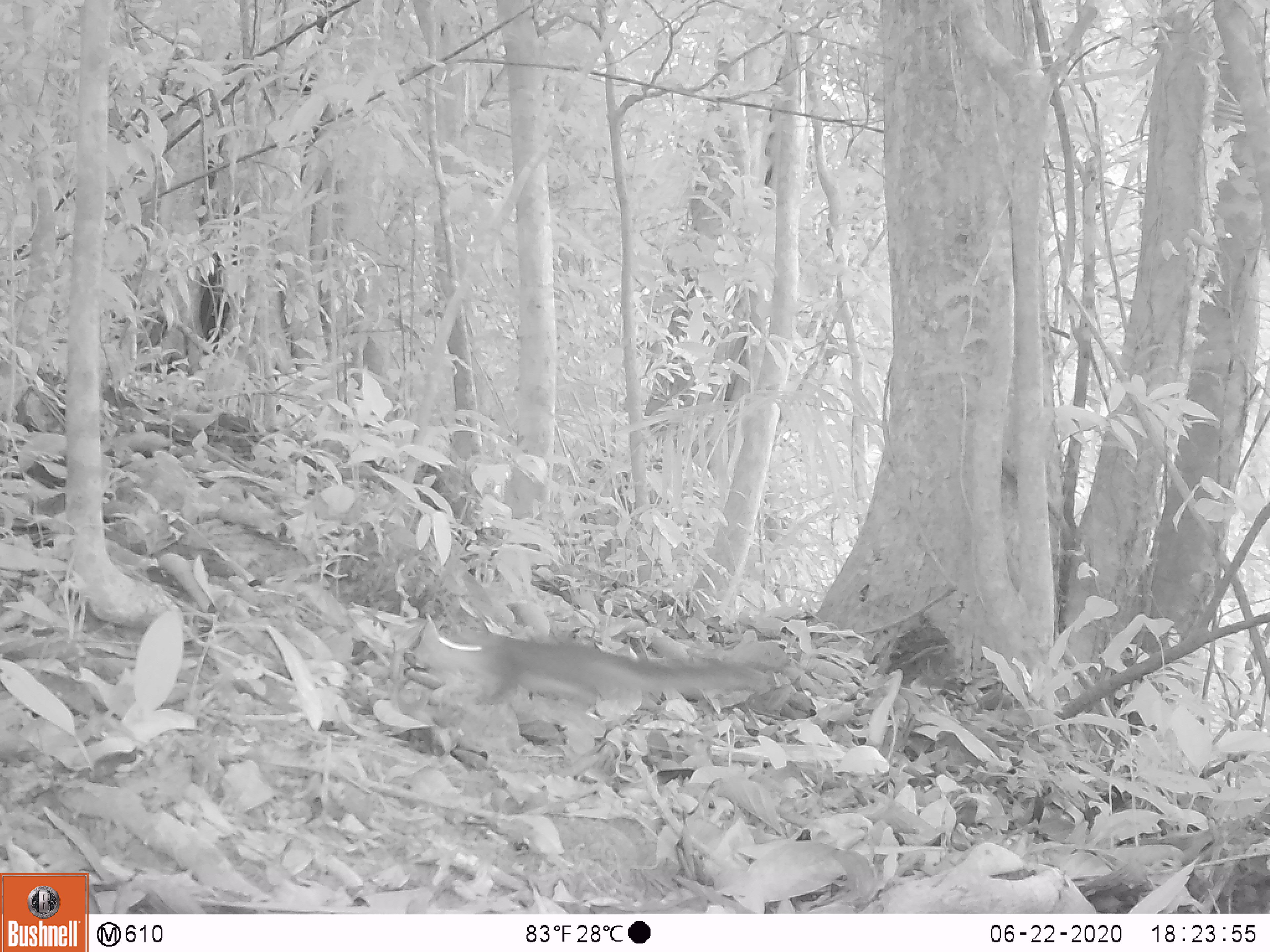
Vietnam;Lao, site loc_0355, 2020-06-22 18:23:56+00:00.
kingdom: Animalia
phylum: Chordata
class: Mammalia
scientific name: Mammalia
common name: mammal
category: unidentified small mammal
Unidentified small mammal (mammal) (Mammalia). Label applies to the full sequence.